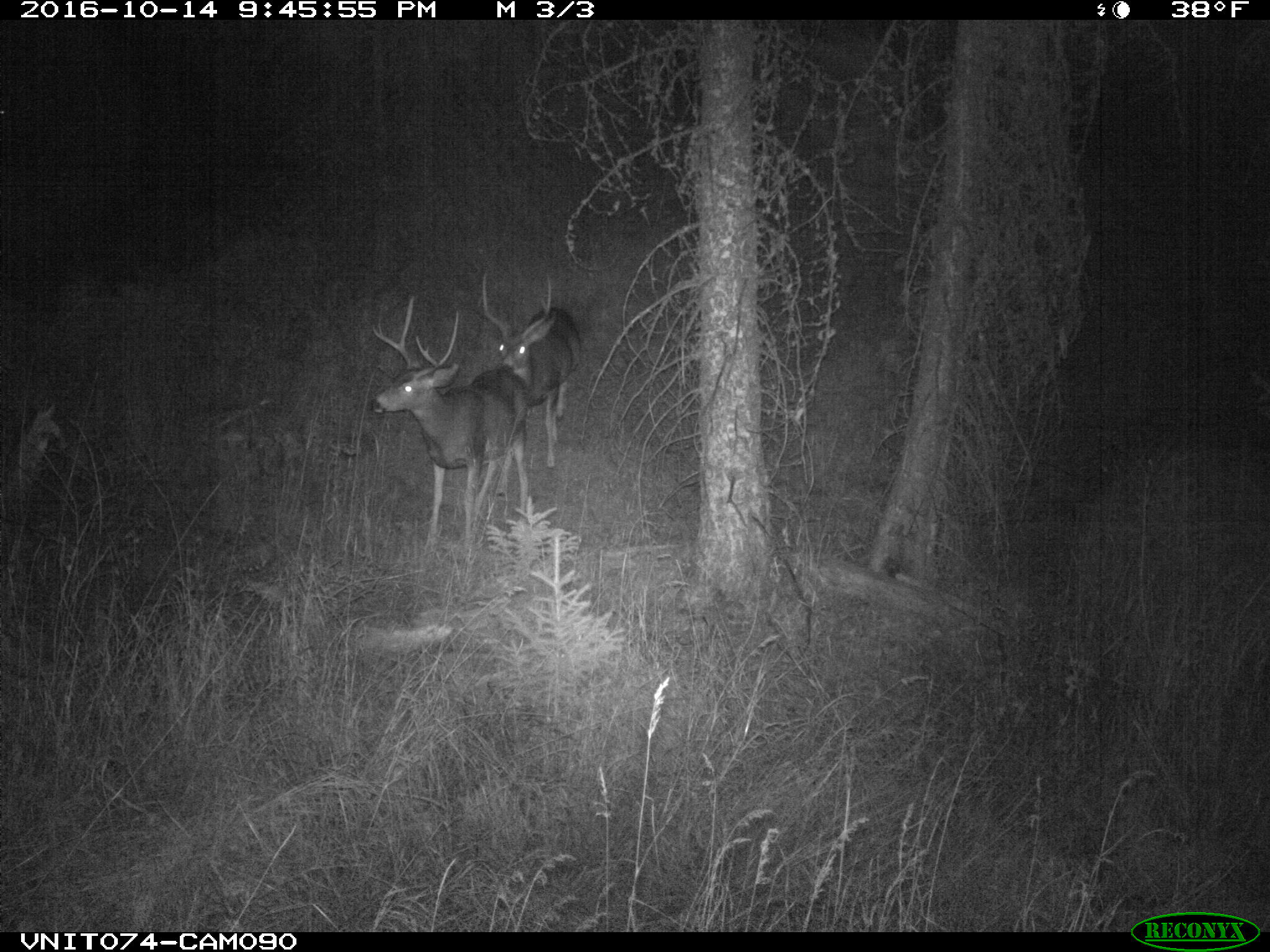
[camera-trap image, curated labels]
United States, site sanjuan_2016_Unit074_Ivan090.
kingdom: Animalia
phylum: Chordata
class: Mammalia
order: Artiodactyla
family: Cervidae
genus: Odocoileus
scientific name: Odocoileus hemionus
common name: mule deer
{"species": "Odocoileus hemionus (mule deer)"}